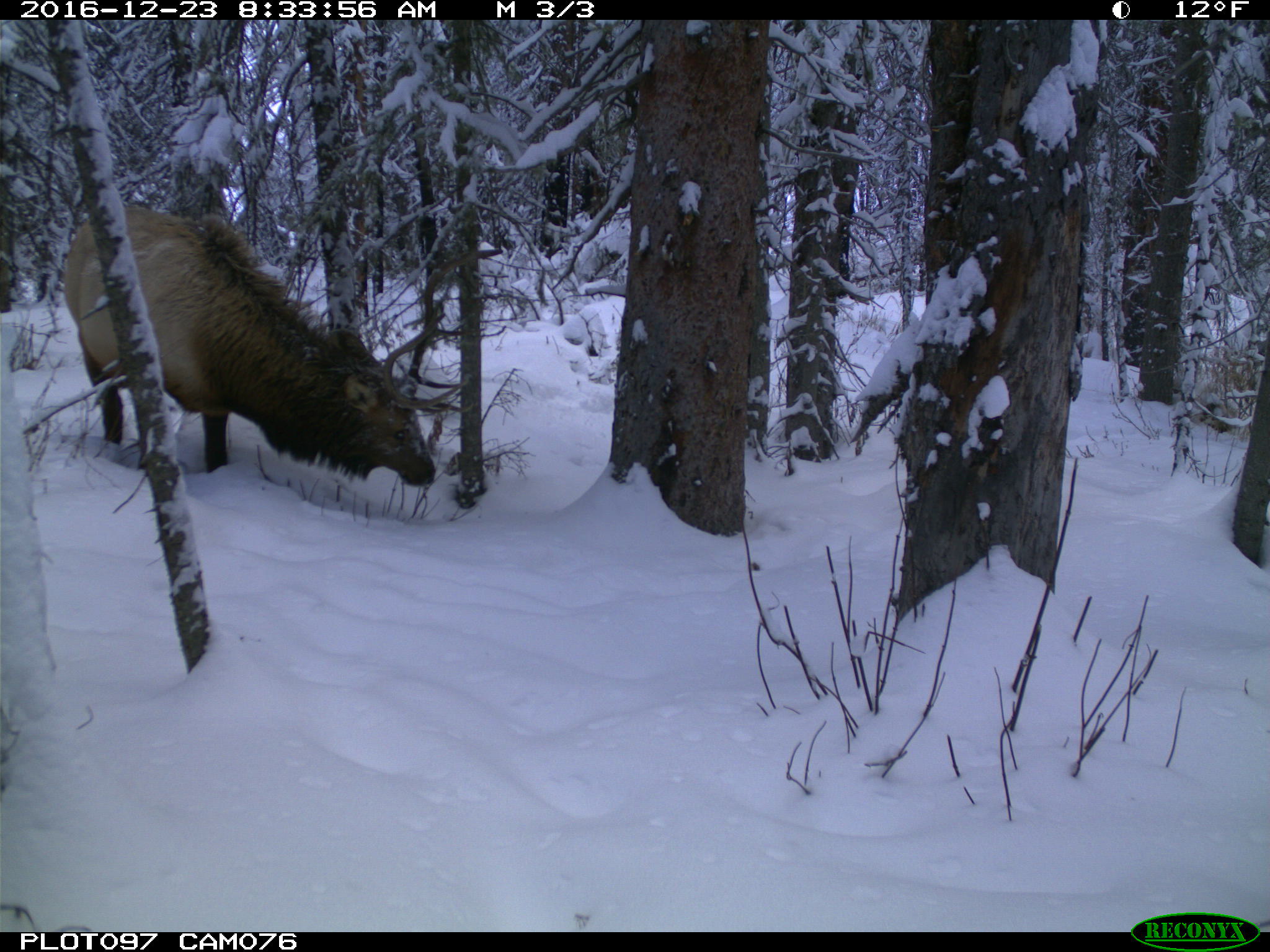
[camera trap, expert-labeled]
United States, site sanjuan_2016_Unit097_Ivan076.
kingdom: Animalia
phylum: Chordata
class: Mammalia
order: Artiodactyla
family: Cervidae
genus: Cervus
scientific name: Cervus elaphus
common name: red deer